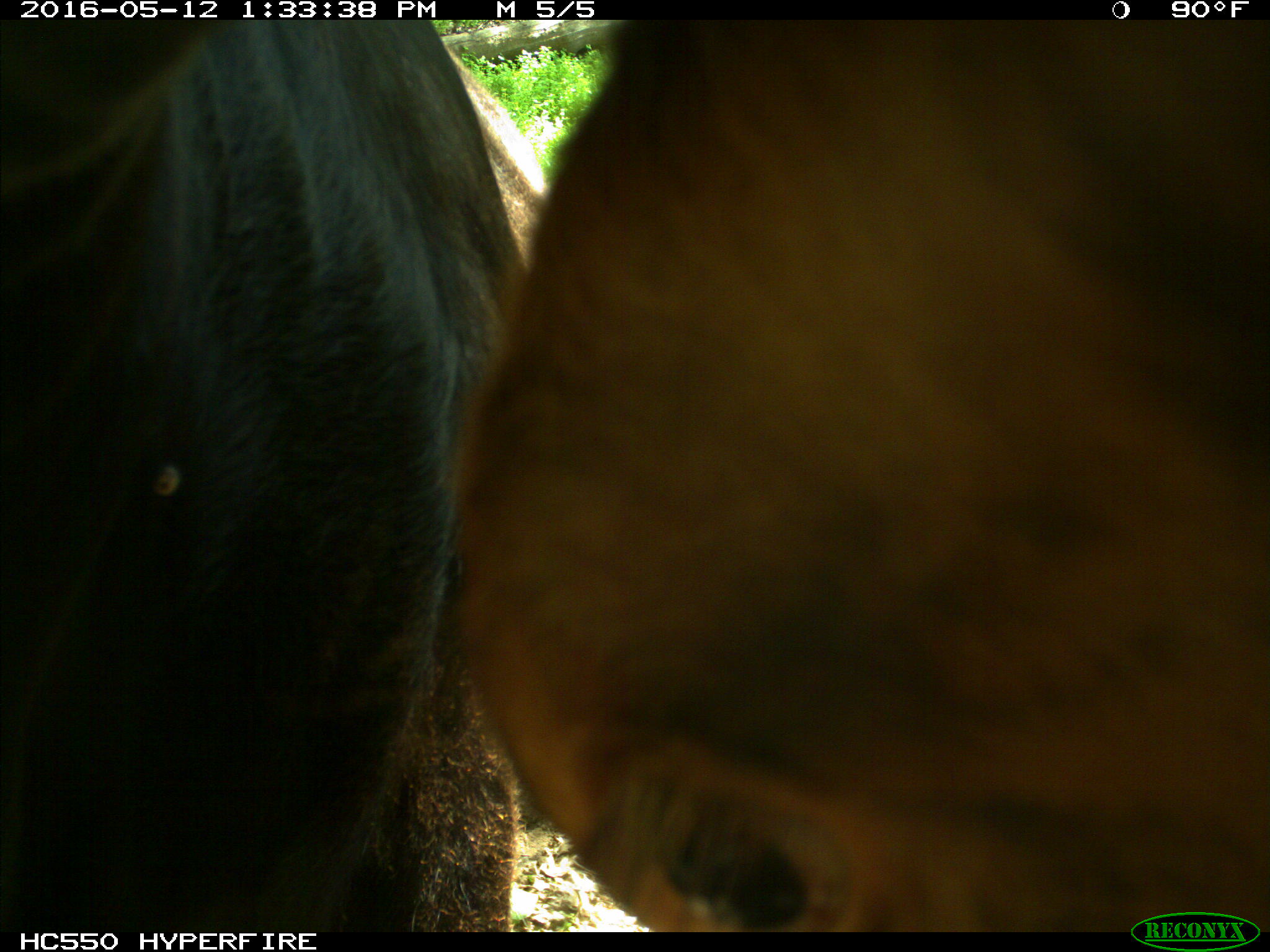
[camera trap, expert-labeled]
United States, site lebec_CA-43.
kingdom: Animalia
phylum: Chordata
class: Mammalia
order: Artiodactyla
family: Bovidae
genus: Bos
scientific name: Bos taurus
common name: domestic cow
Bos taurus (domestic cow).